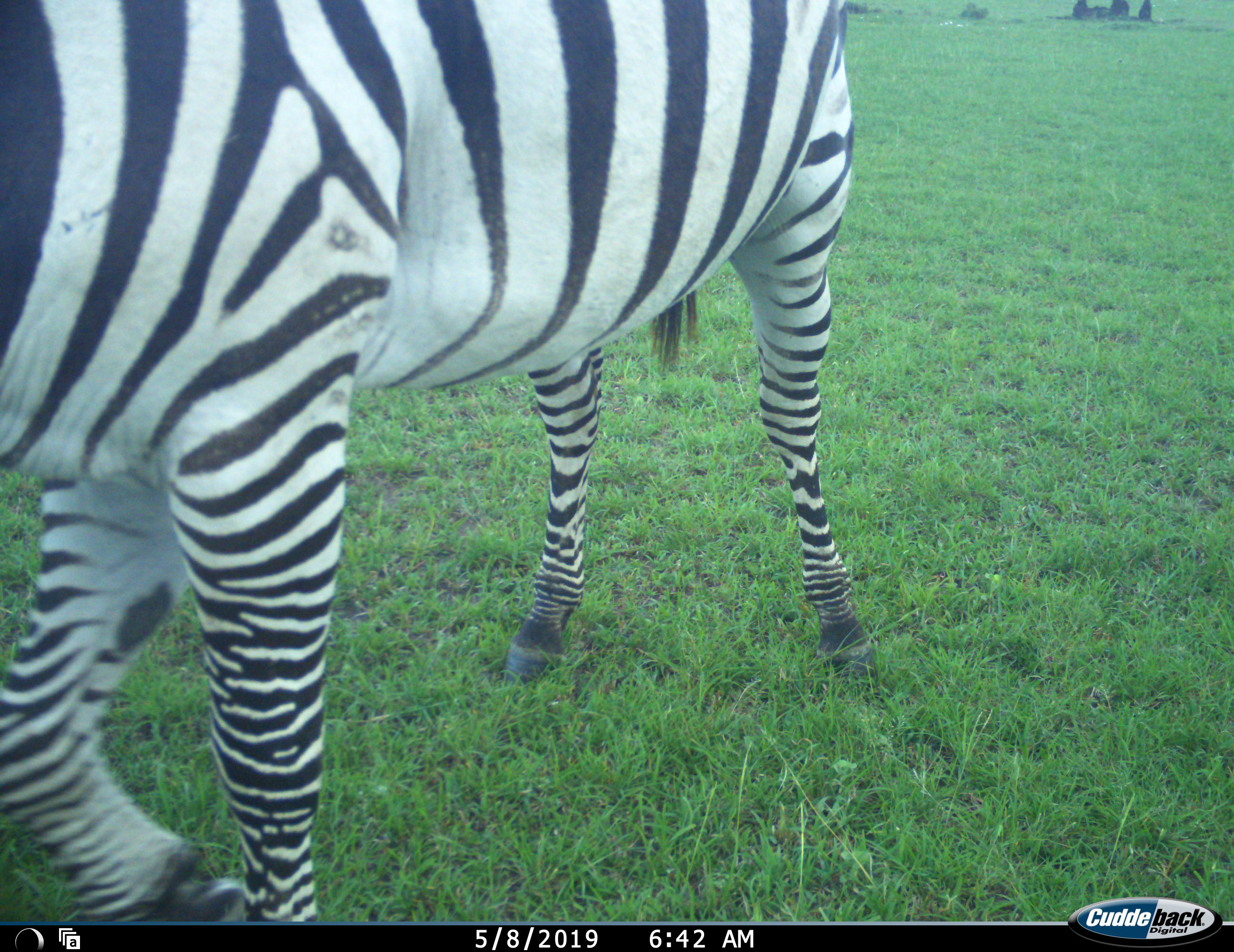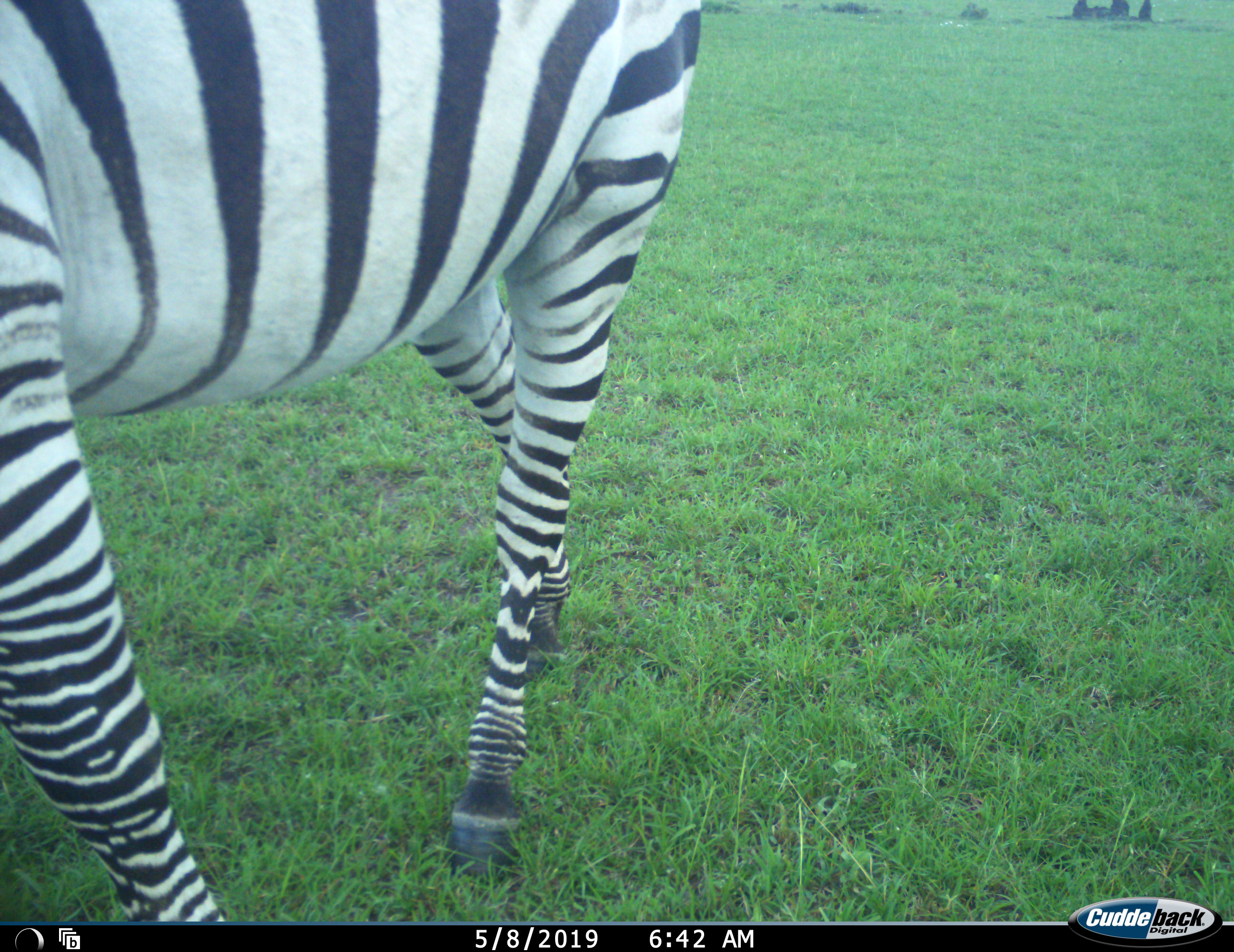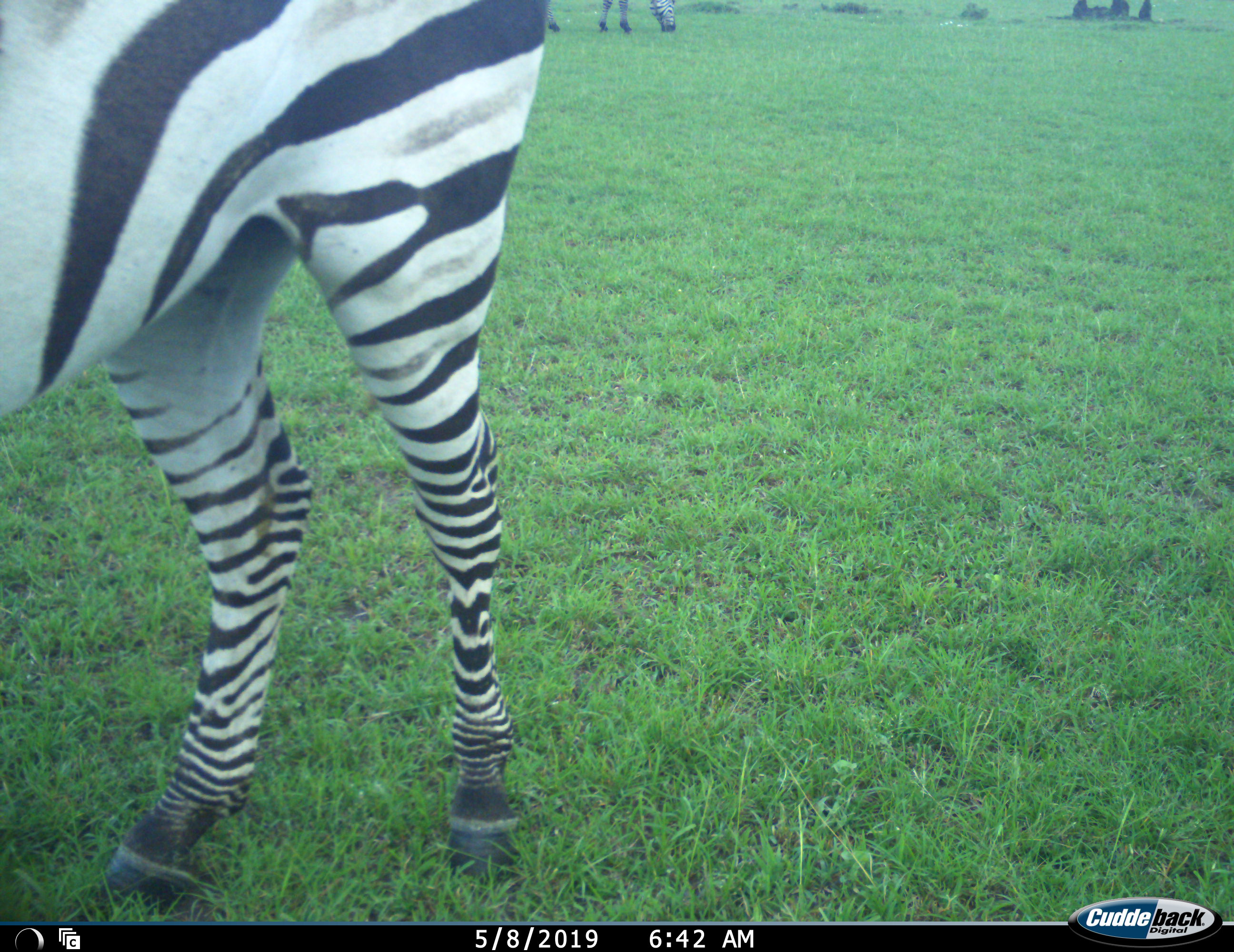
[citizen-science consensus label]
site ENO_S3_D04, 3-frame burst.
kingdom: Animalia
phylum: Chordata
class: Mammalia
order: Perissodactyla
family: Equidae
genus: Equus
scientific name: Equus quagga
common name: plains zebra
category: zebraplains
Zebraplains (plains zebra) (Equus quagga), count 2. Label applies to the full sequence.